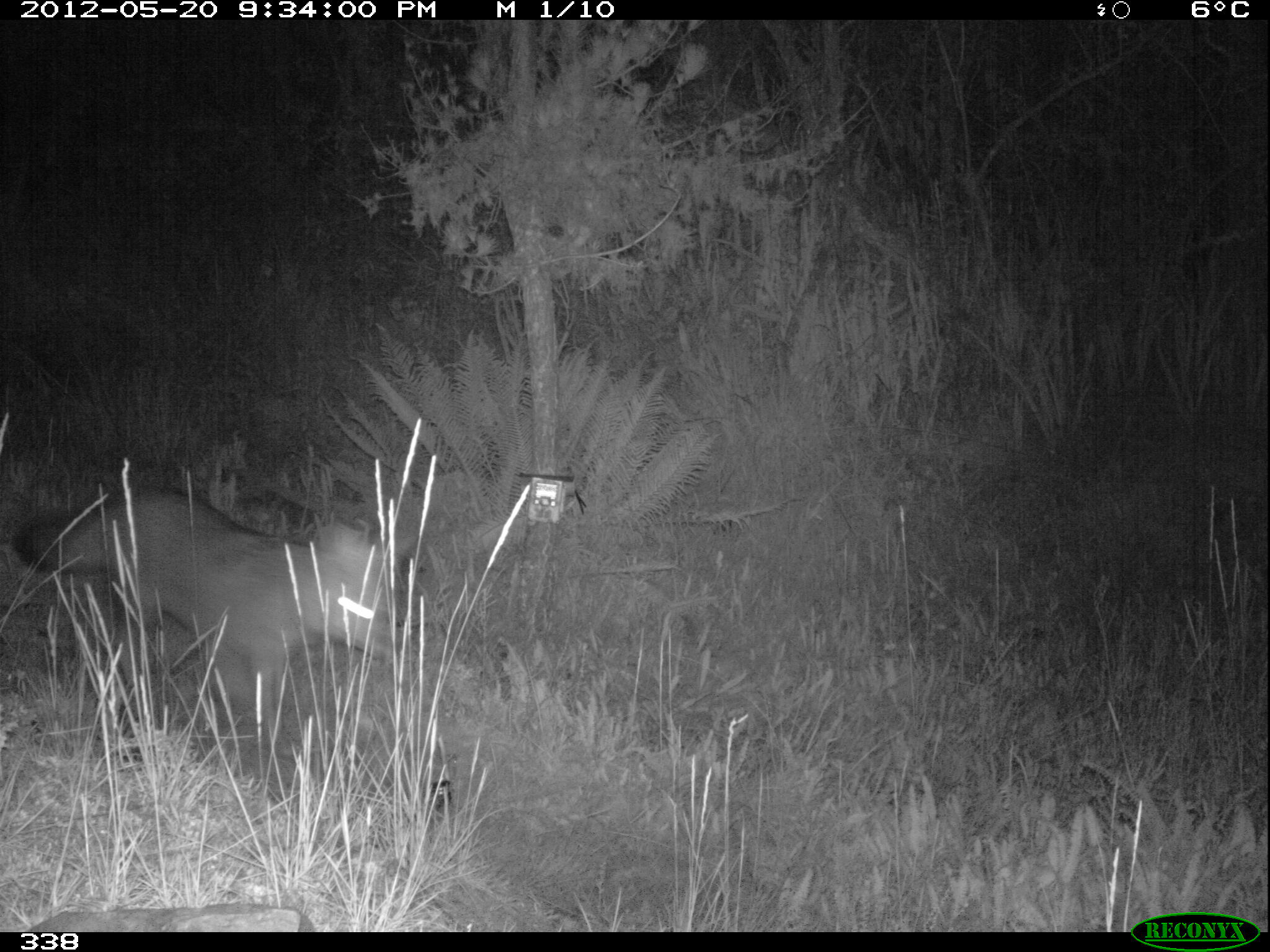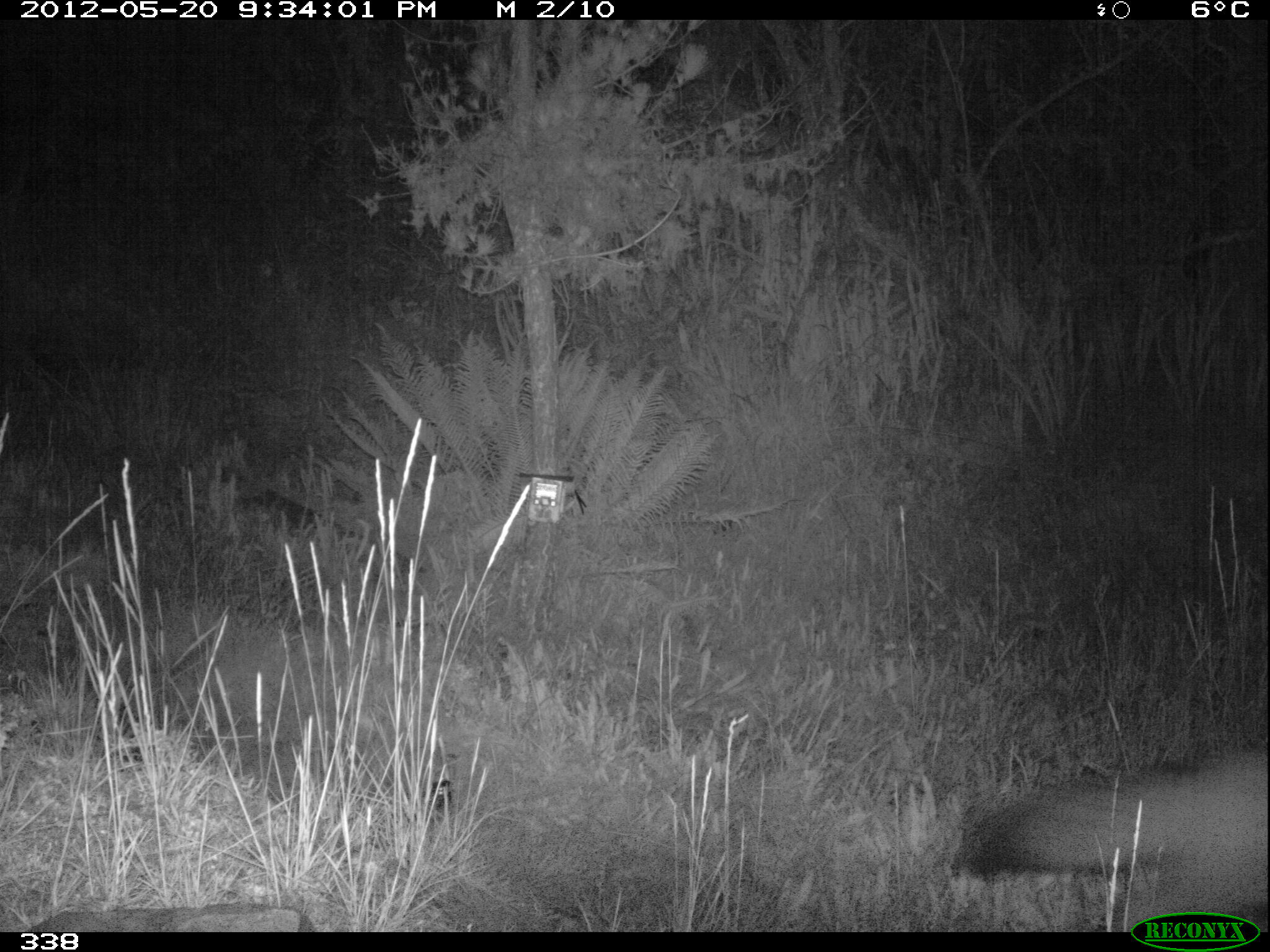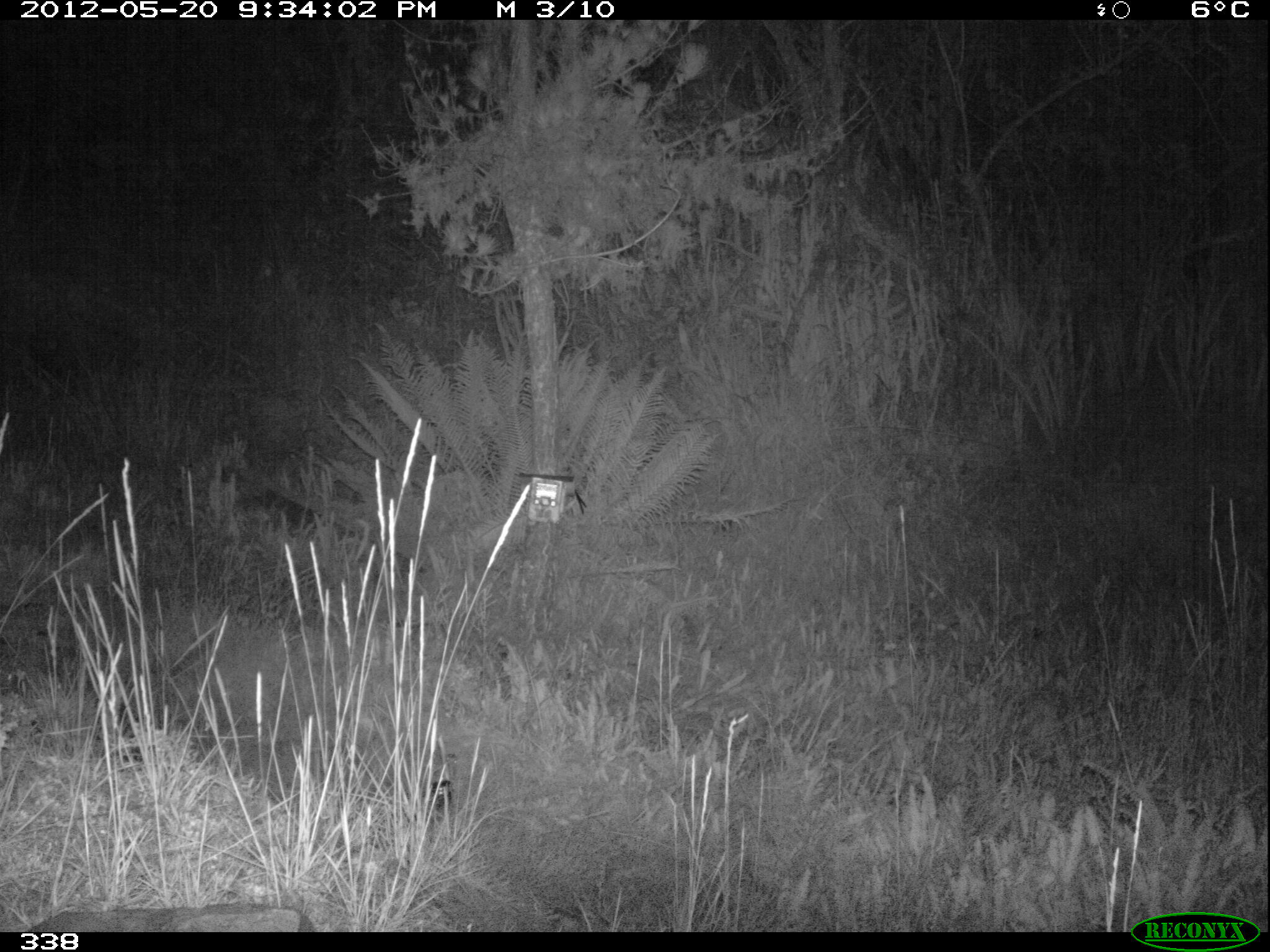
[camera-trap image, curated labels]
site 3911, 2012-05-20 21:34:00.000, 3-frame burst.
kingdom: Animalia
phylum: Chordata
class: Mammalia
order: Carnivora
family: Canidae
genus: Lycalopex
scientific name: Lycalopex culpaeus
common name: culpeo